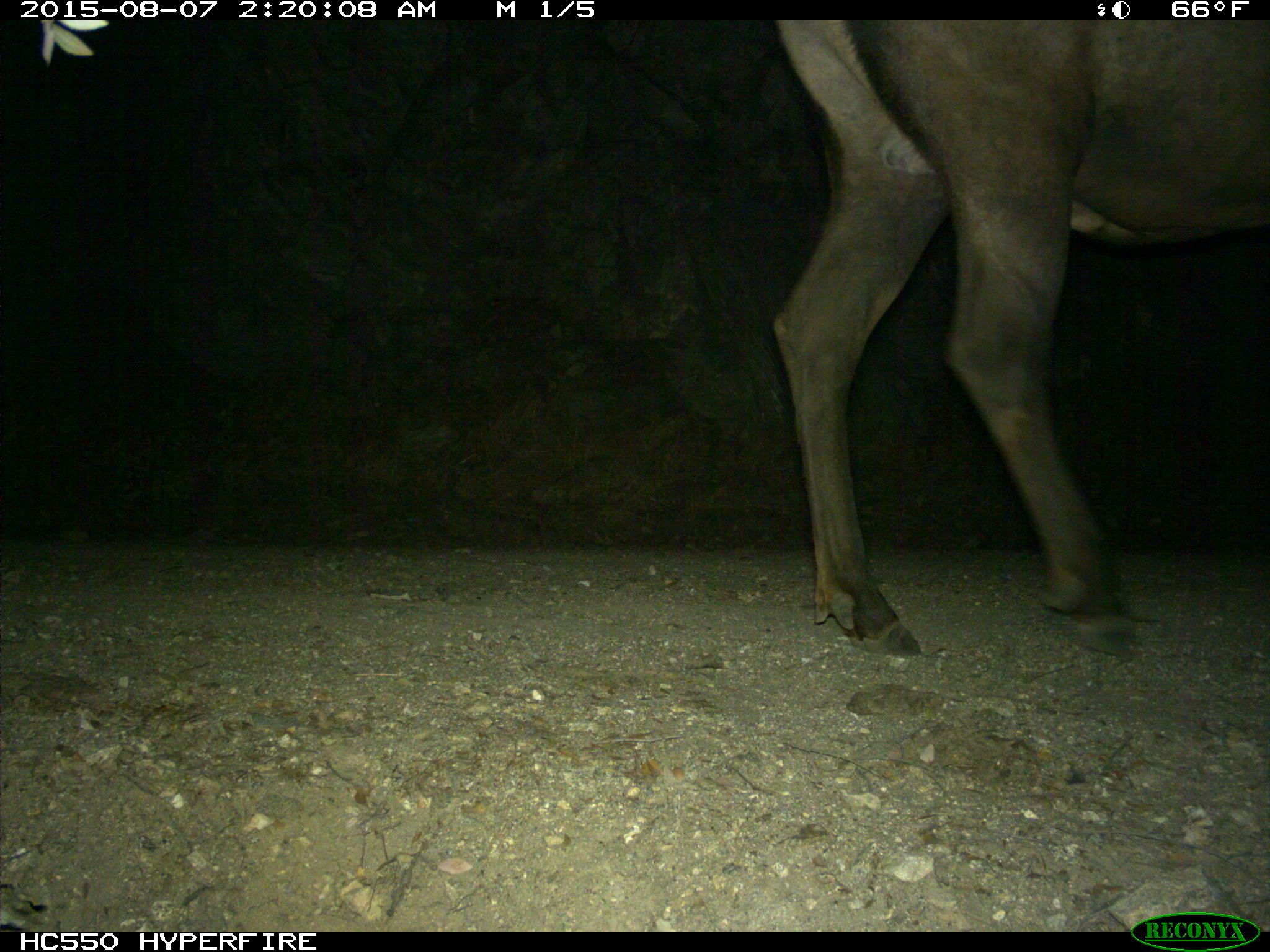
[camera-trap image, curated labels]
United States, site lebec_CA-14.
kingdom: Animalia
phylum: Chordata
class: Mammalia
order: Artiodactyla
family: Cervidae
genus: Cervus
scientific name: Cervus canadensis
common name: elk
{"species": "Cervus canadensis (elk)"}